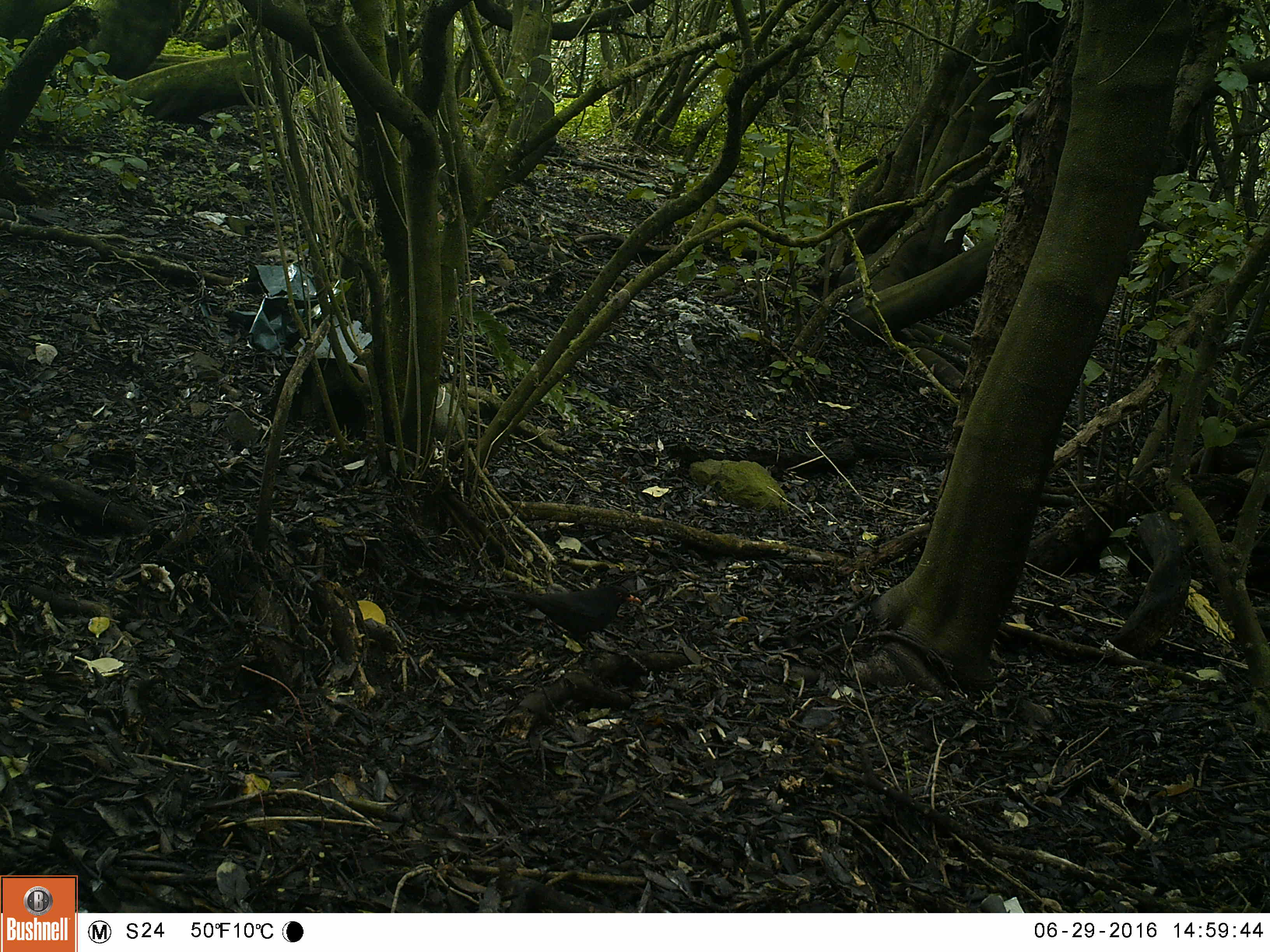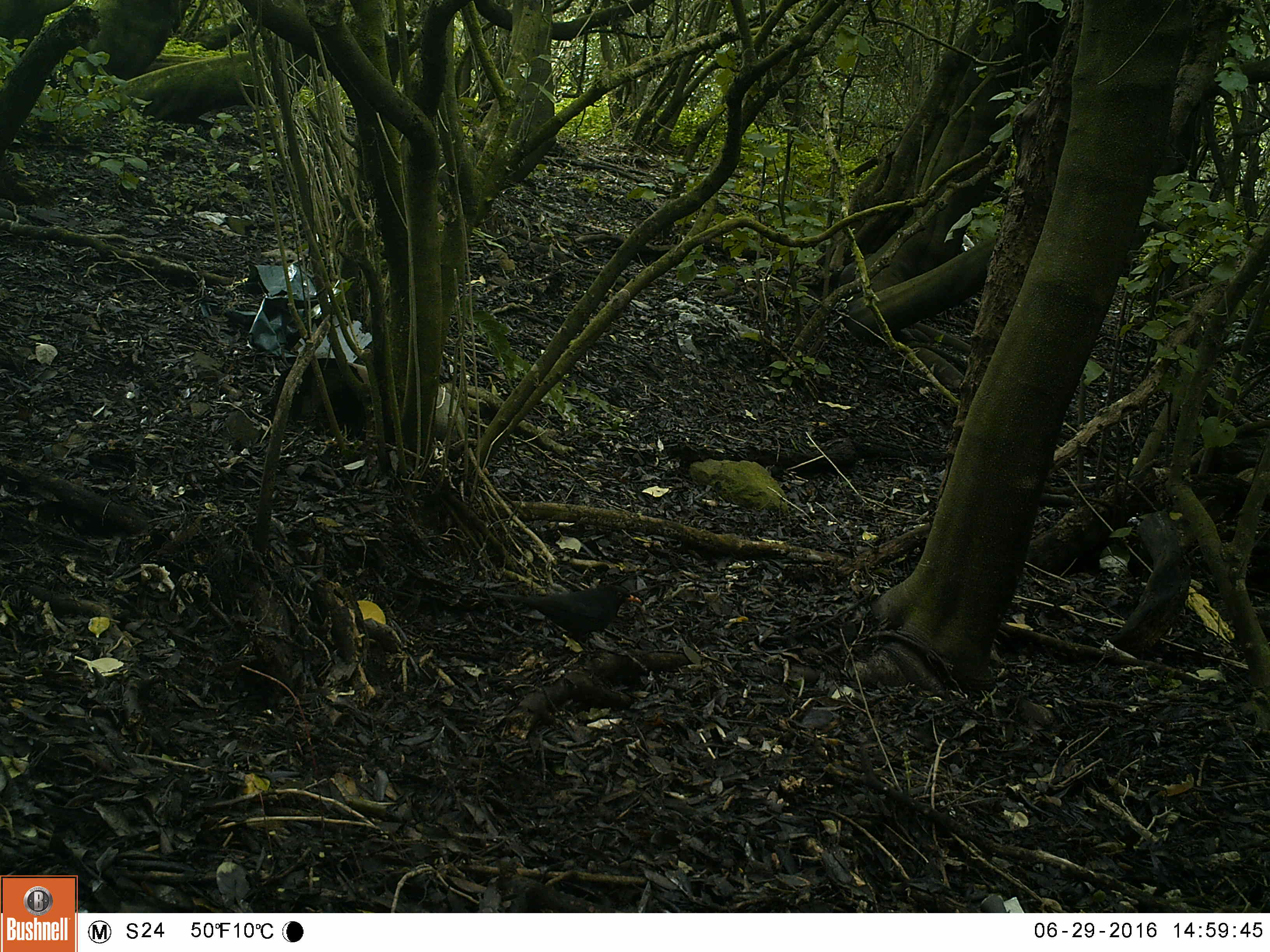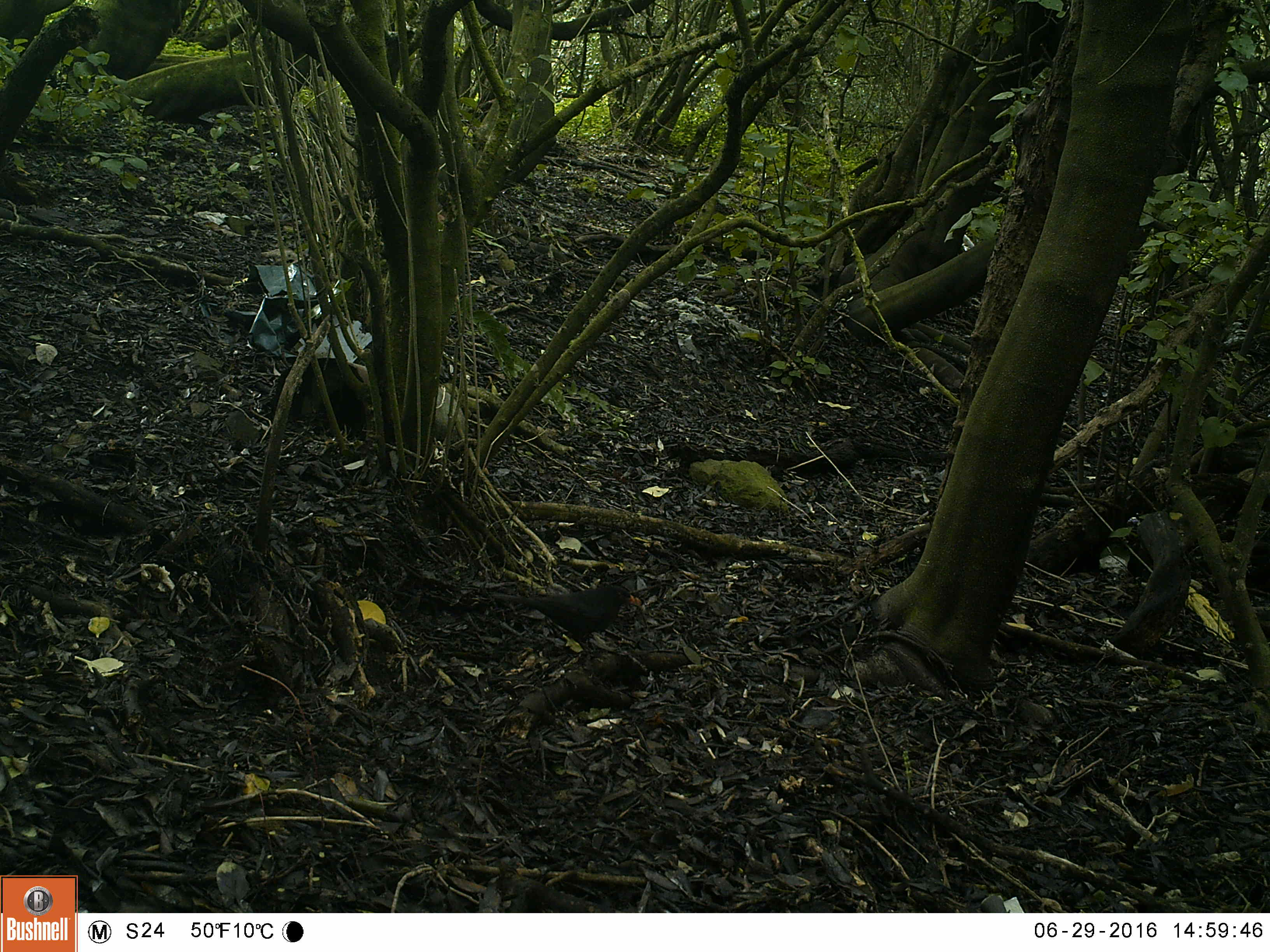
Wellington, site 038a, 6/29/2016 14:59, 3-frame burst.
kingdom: Animalia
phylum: Chordata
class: Aves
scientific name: Aves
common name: bird